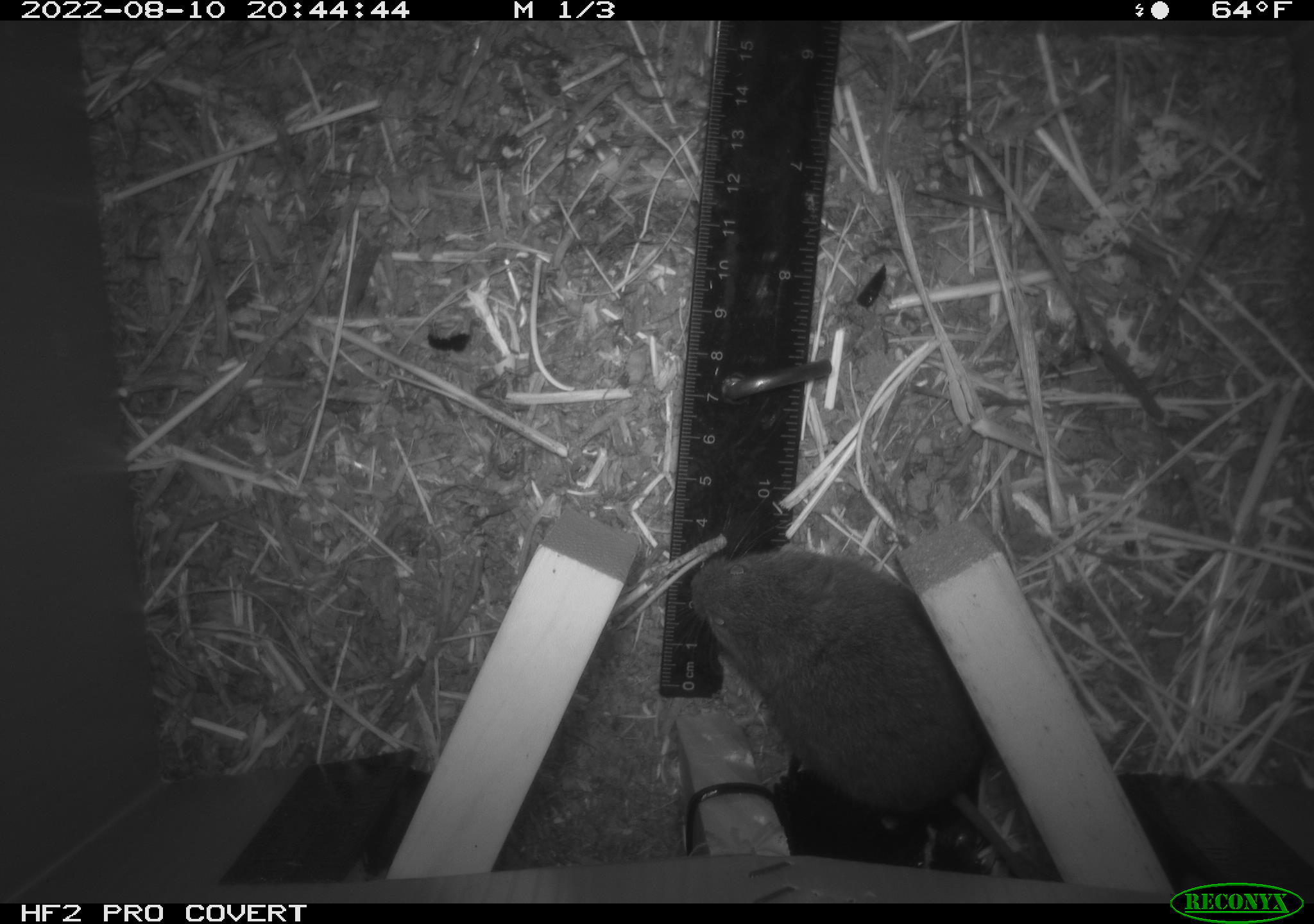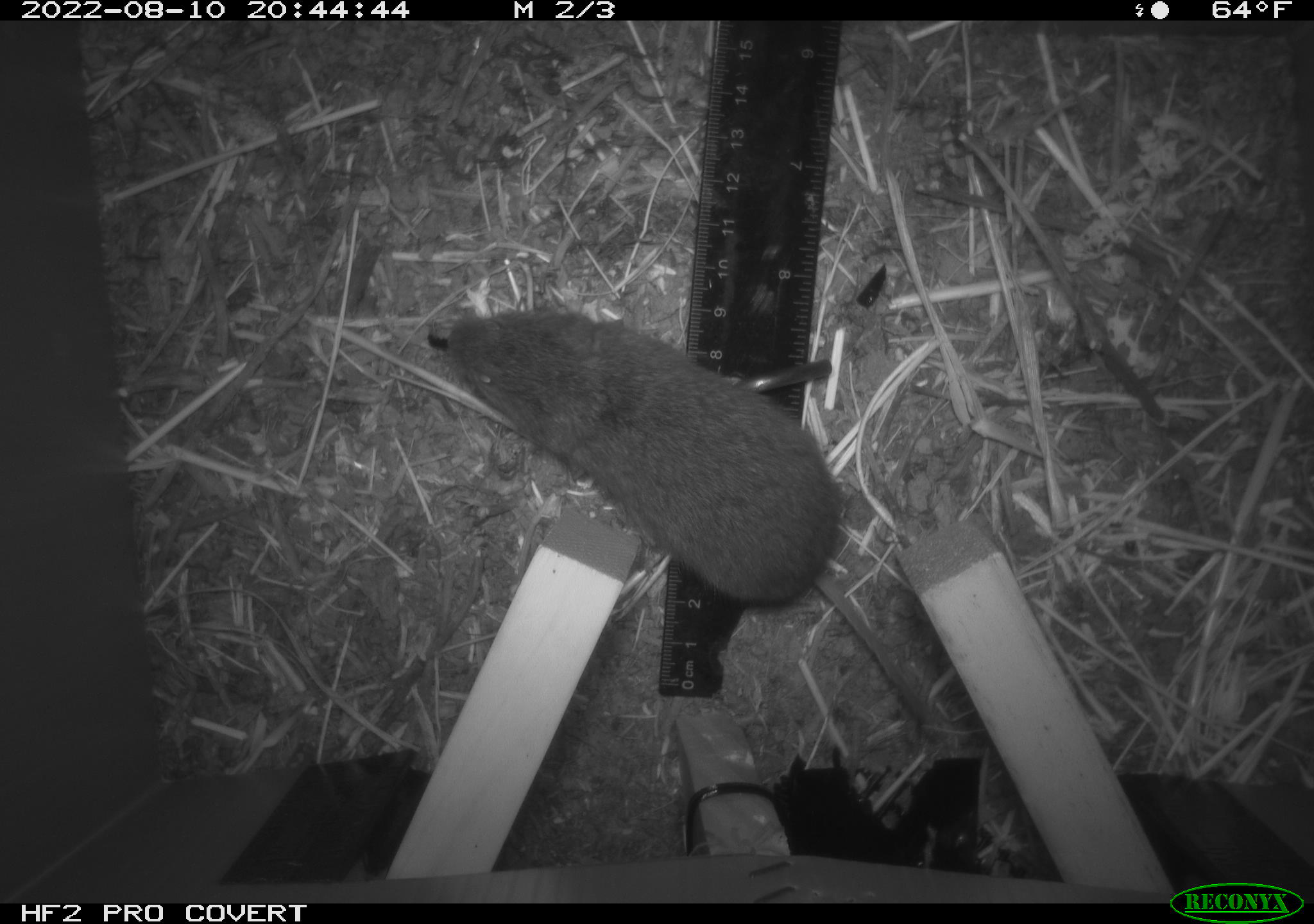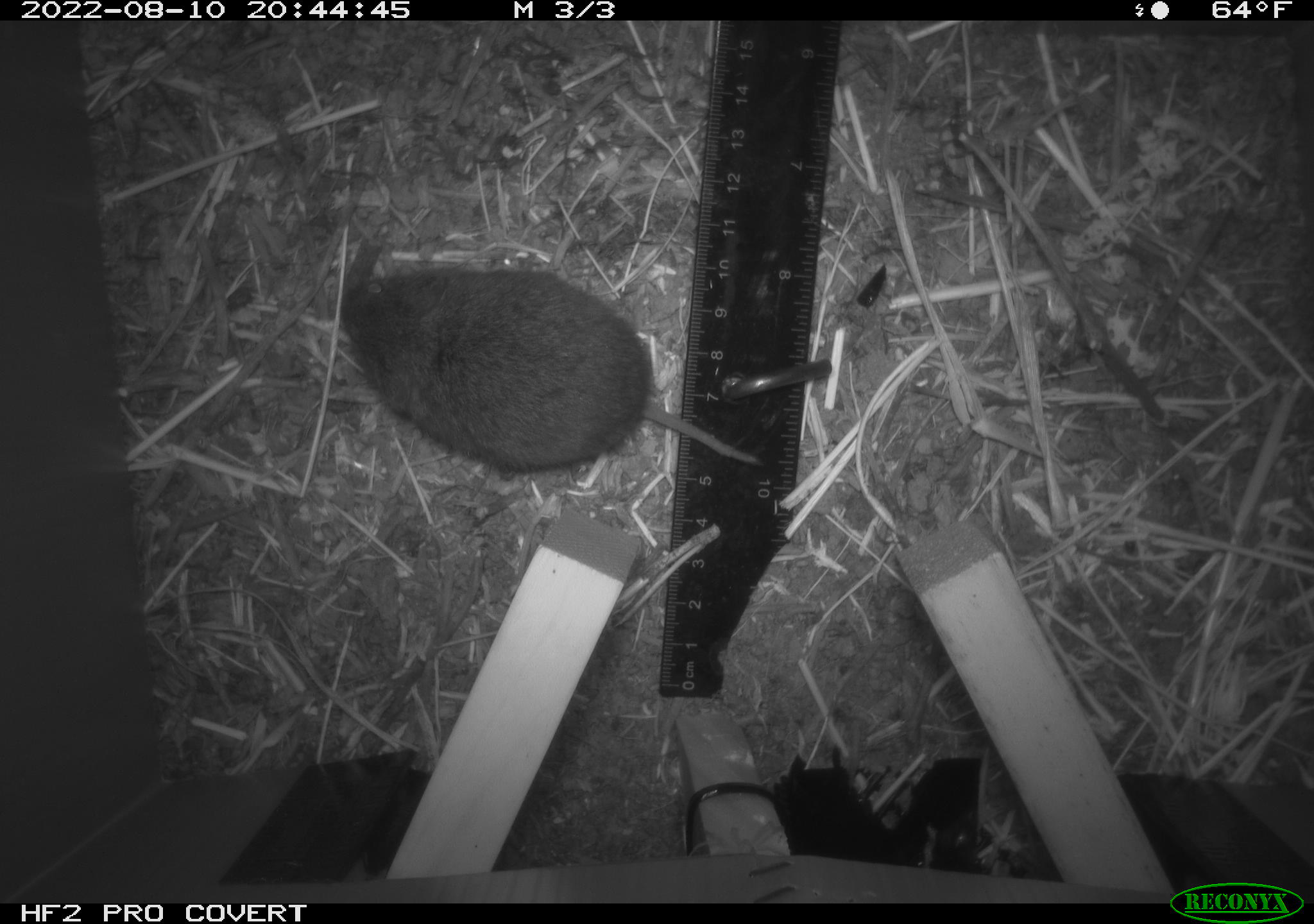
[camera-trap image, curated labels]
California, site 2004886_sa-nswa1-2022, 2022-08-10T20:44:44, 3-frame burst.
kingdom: Animalia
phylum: Chordata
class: Mammalia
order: Rodentia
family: Cricetidae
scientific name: Cricetidae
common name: hamsters, voles, lemmings, and allies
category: cricetidae family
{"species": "cricetidae family (hamsters, voles, lemmings, and allies) (Cricetidae)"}